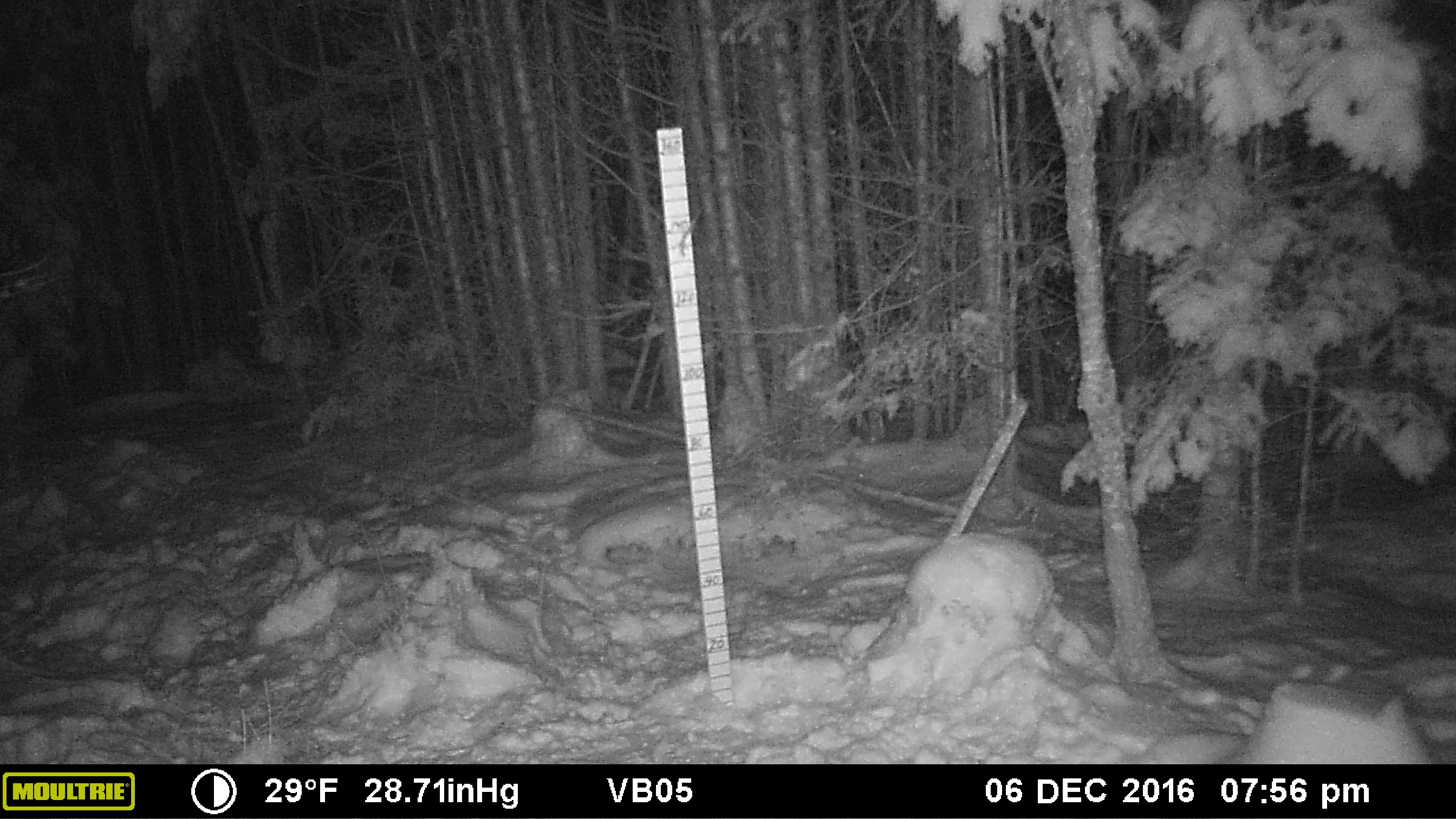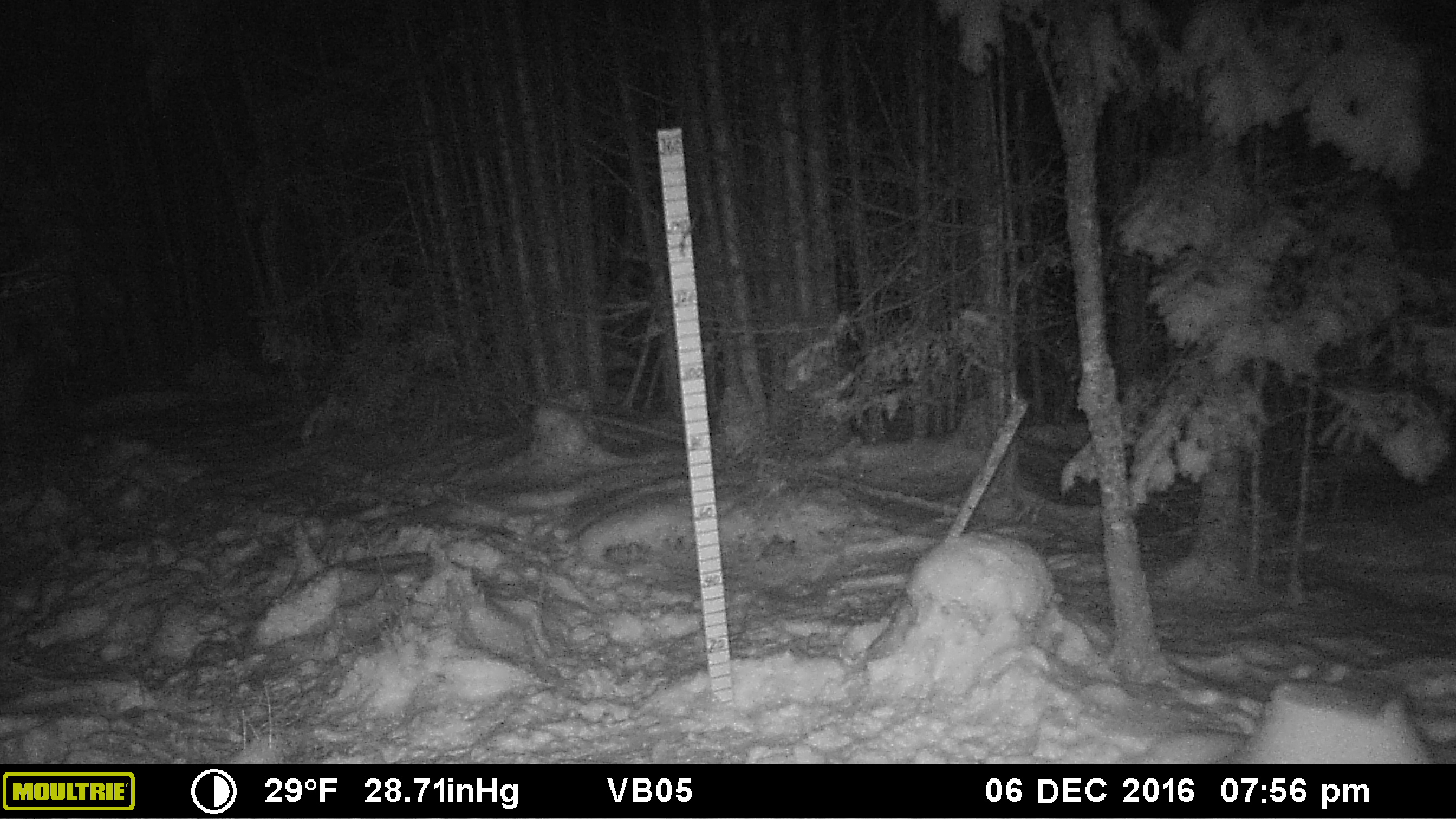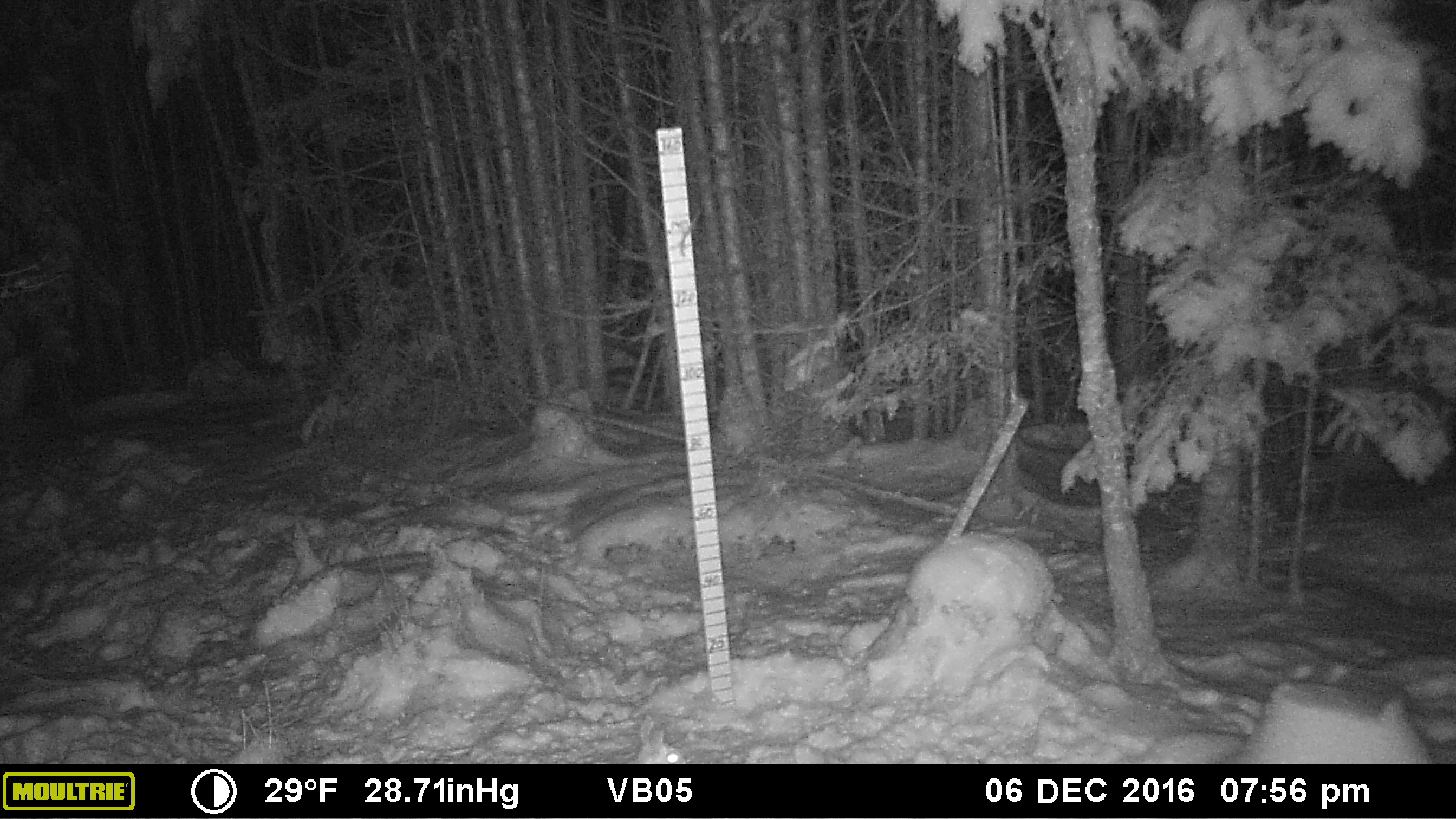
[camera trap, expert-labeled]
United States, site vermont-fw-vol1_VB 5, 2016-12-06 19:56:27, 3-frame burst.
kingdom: Animalia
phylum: Chordata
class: Mammalia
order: Lagomorpha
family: Leporidae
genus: Lepus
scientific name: Lepus americanus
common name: snowshoe hare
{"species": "snowshoe hare (Lepus americanus)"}